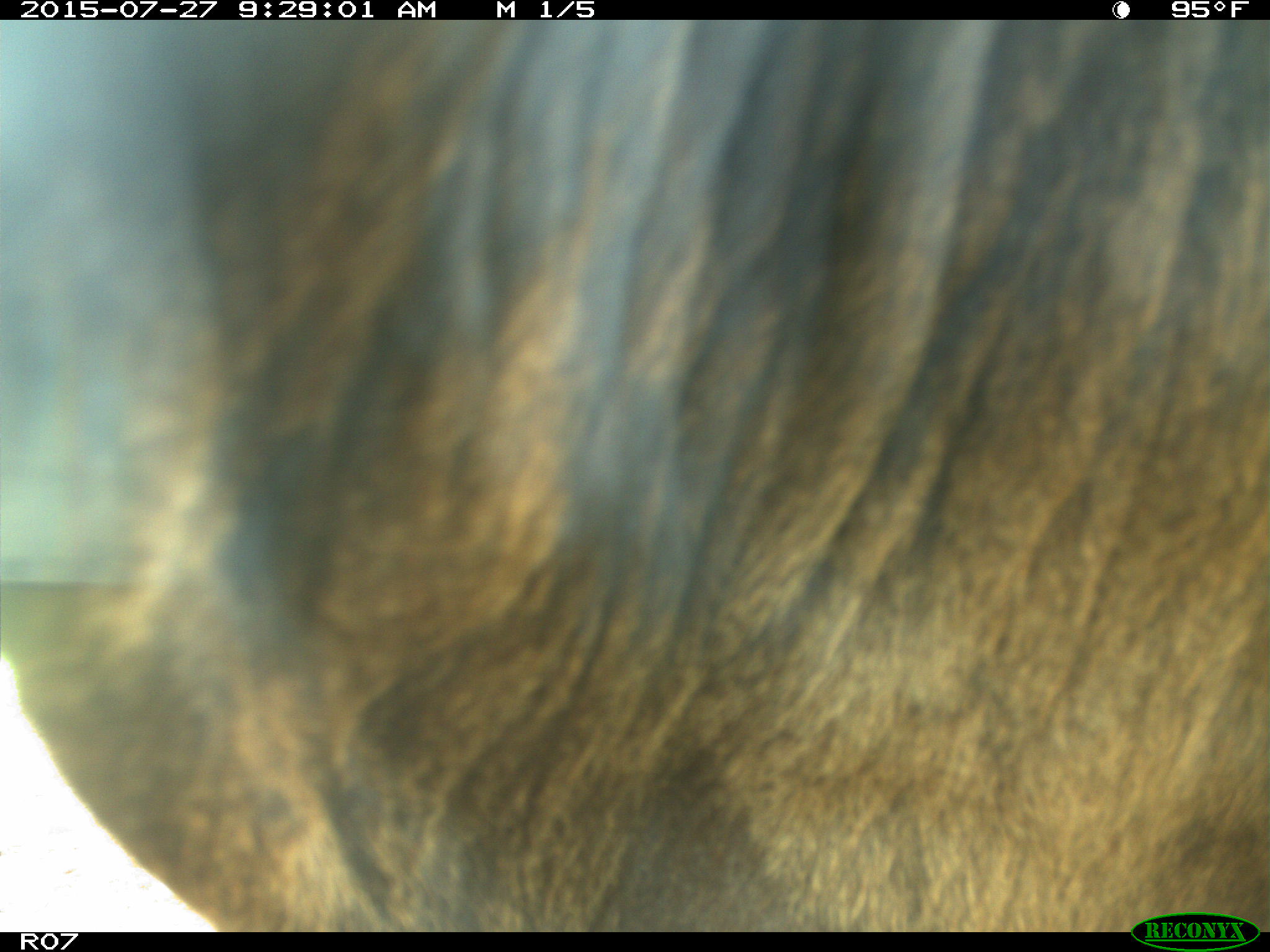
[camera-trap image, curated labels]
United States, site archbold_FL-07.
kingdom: Animalia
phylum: Chordata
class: Mammalia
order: Artiodactyla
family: Bovidae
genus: Bos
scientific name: Bos taurus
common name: domestic cow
Bos taurus (domestic cow).